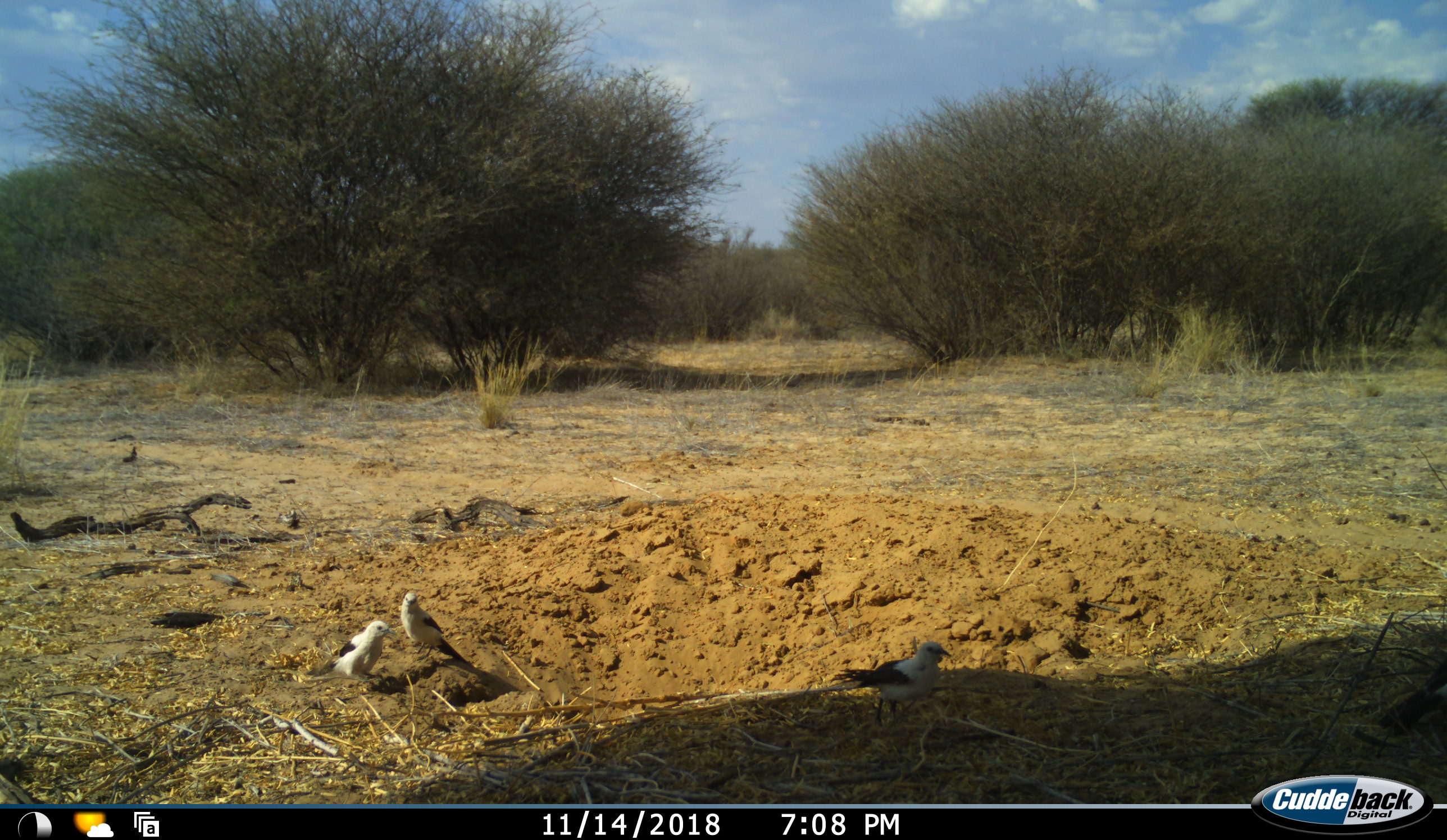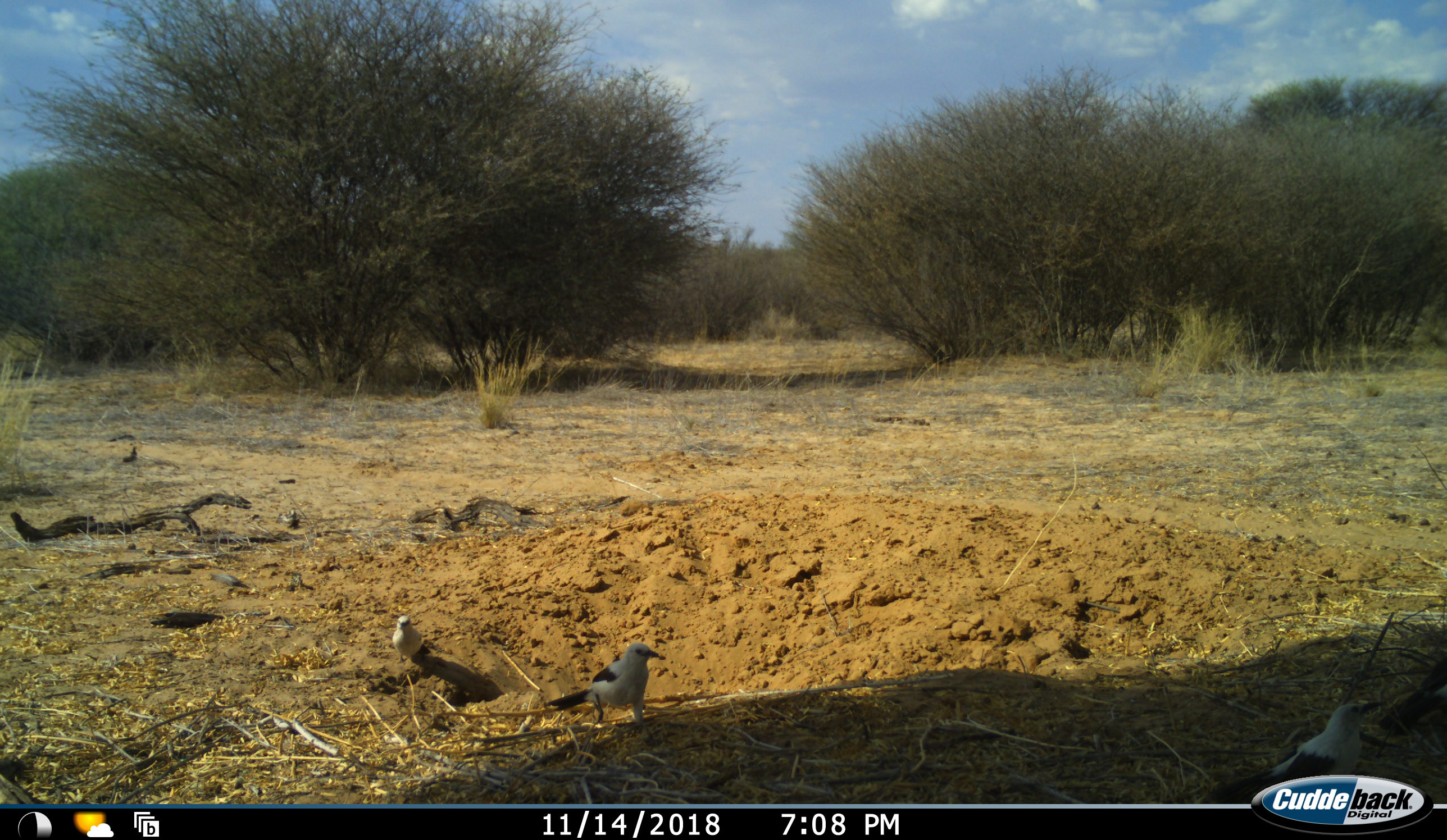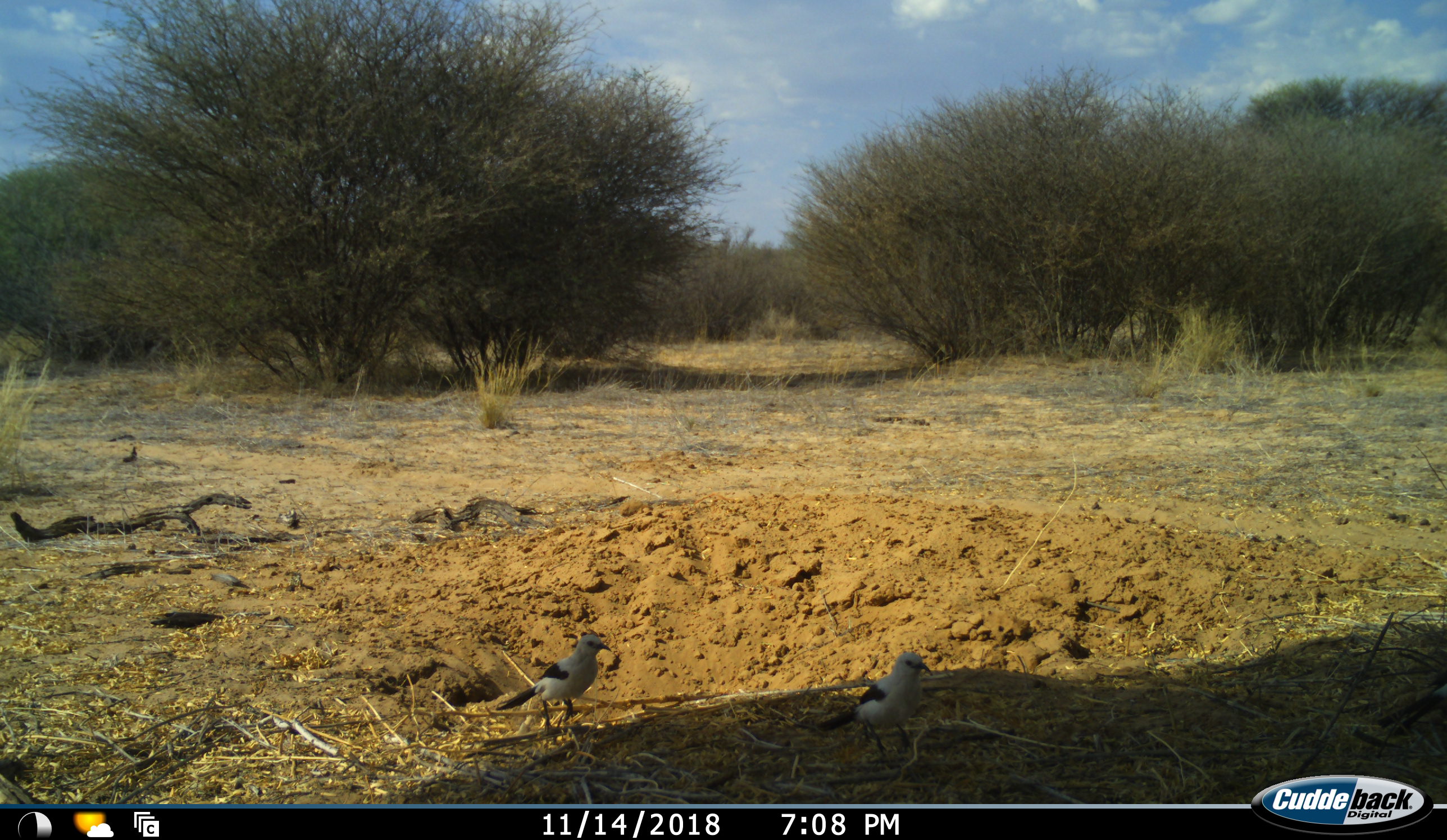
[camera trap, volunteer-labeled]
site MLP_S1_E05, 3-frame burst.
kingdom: Animalia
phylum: Chordata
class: Aves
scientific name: Aves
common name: bird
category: birdother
Birdother (bird) (Aves), count 3. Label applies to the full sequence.